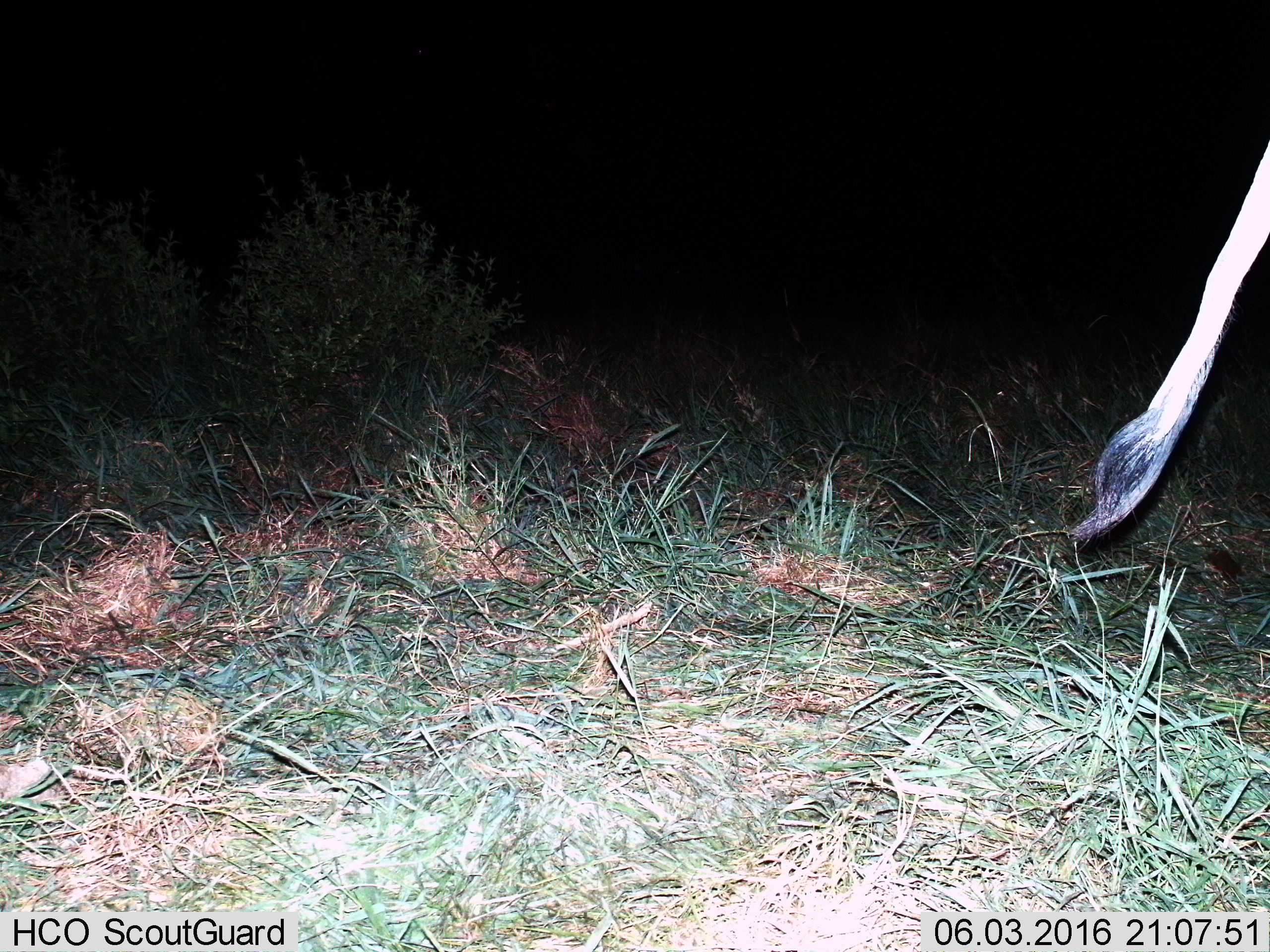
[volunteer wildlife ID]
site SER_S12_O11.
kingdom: Animalia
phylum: Chordata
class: Mammalia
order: Artiodactyla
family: Bovidae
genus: Tragelaphus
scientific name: Tragelaphus oryx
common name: eland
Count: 1.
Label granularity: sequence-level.